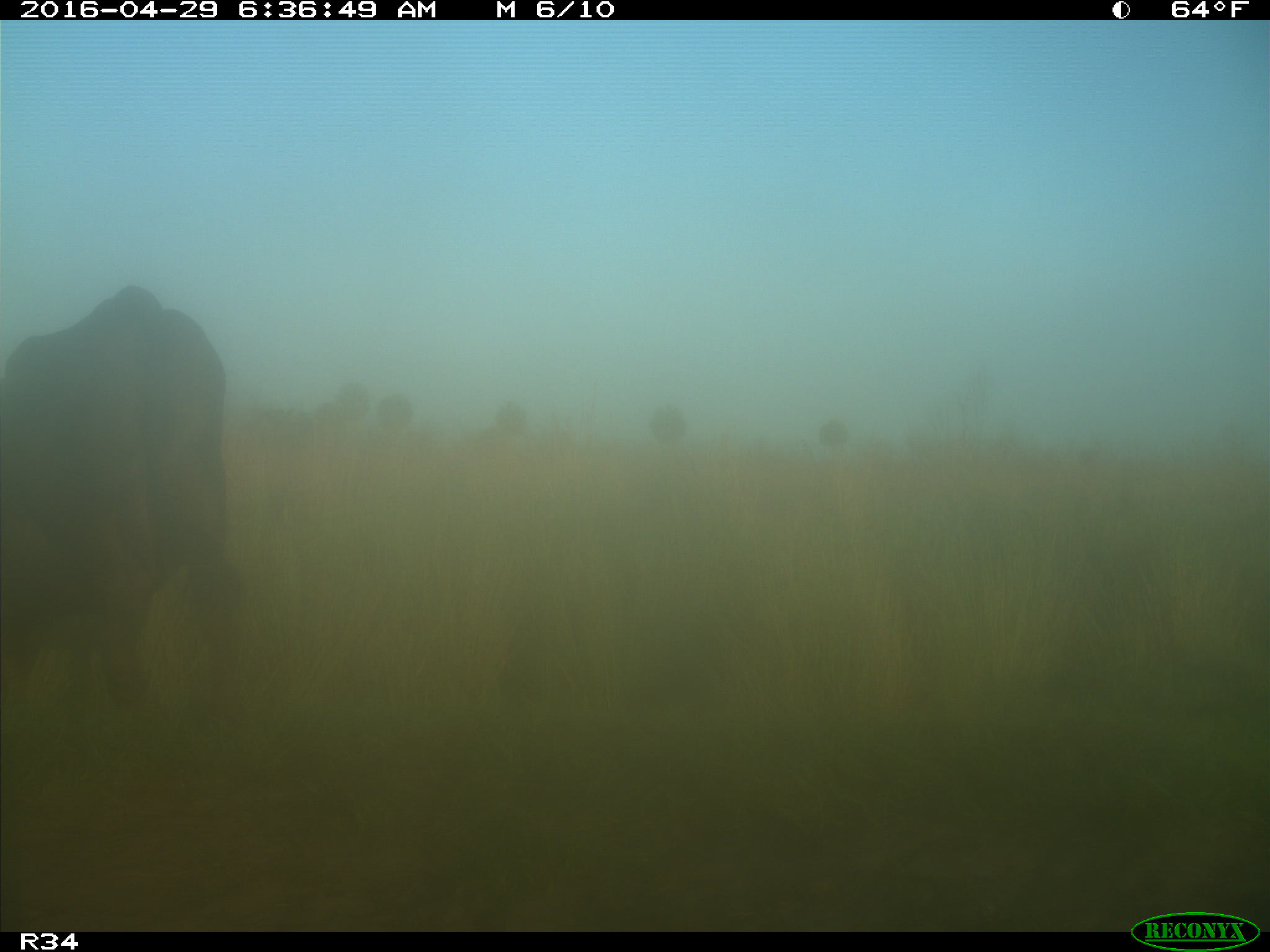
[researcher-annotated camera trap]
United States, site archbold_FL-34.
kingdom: Animalia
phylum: Chordata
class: Mammalia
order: Artiodactyla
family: Bovidae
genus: Bos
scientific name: Bos taurus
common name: domestic cow